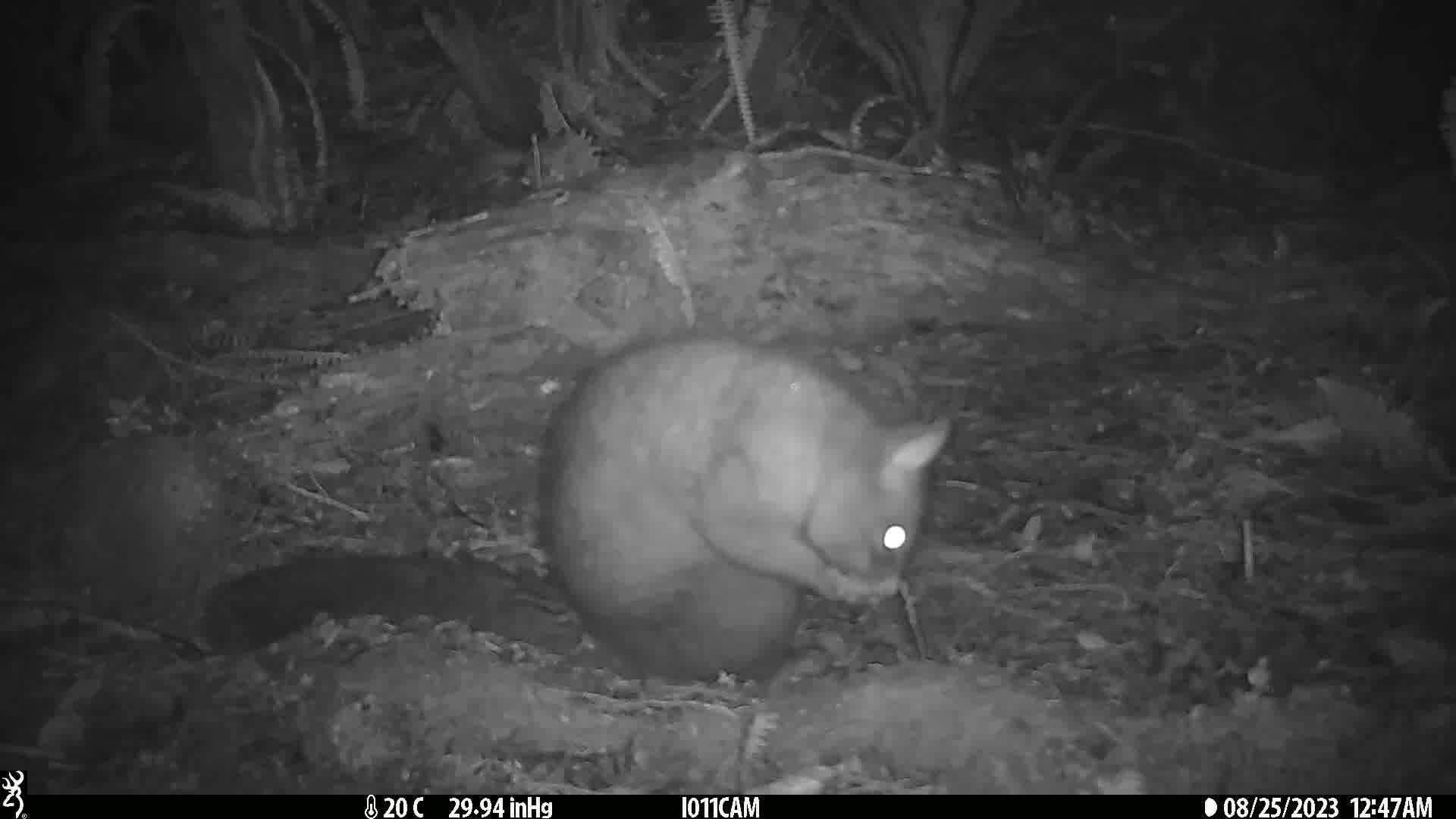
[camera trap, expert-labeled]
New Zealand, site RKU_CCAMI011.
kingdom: Animalia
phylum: Chordata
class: Mammalia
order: Diprotodontia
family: Phalangeridae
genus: Trichosurus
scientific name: Trichosurus vulpecula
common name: common brushtail possum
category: possum